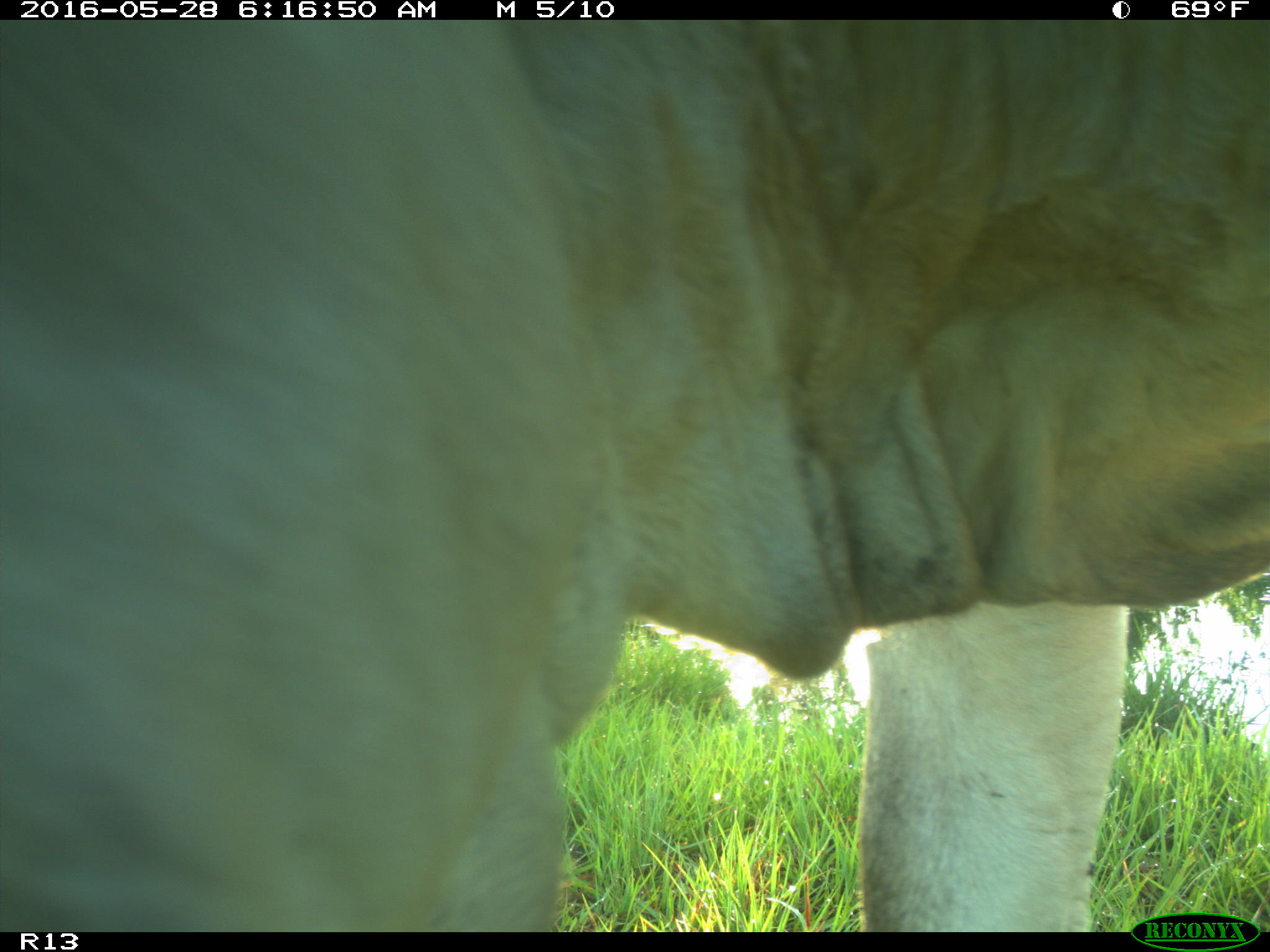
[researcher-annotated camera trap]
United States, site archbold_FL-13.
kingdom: Animalia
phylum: Chordata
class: Mammalia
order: Artiodactyla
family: Bovidae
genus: Bos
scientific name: Bos taurus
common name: domestic cow